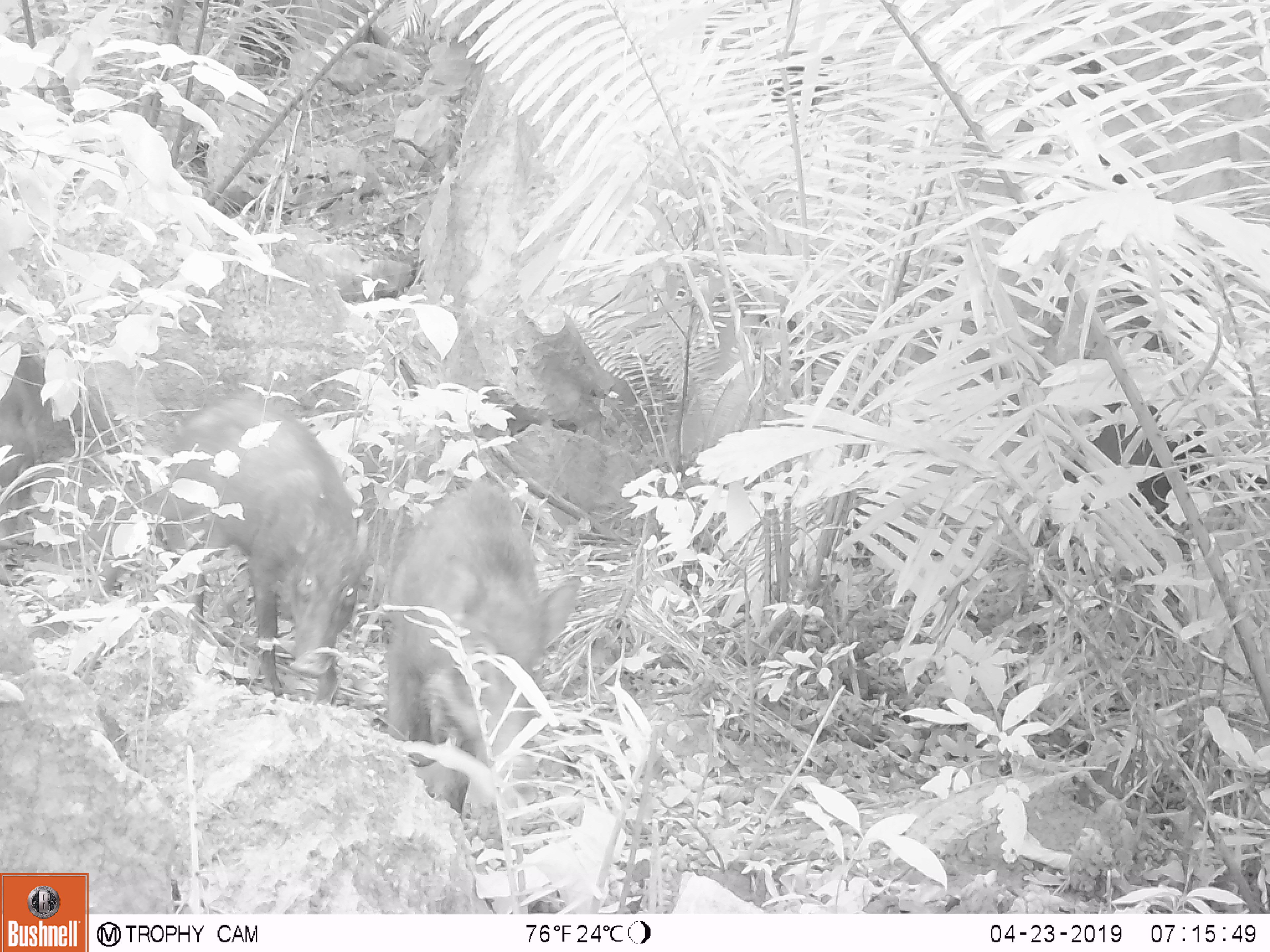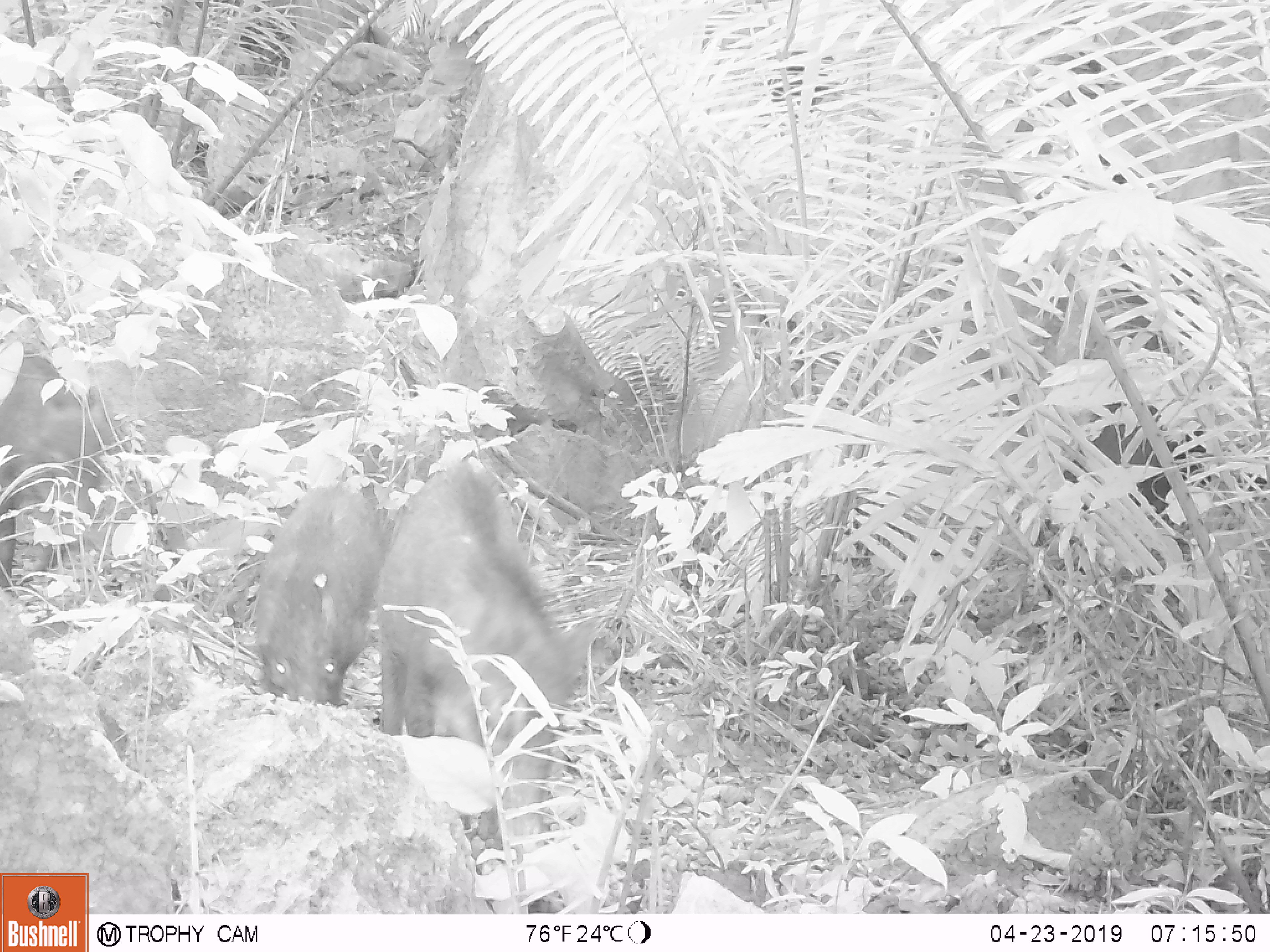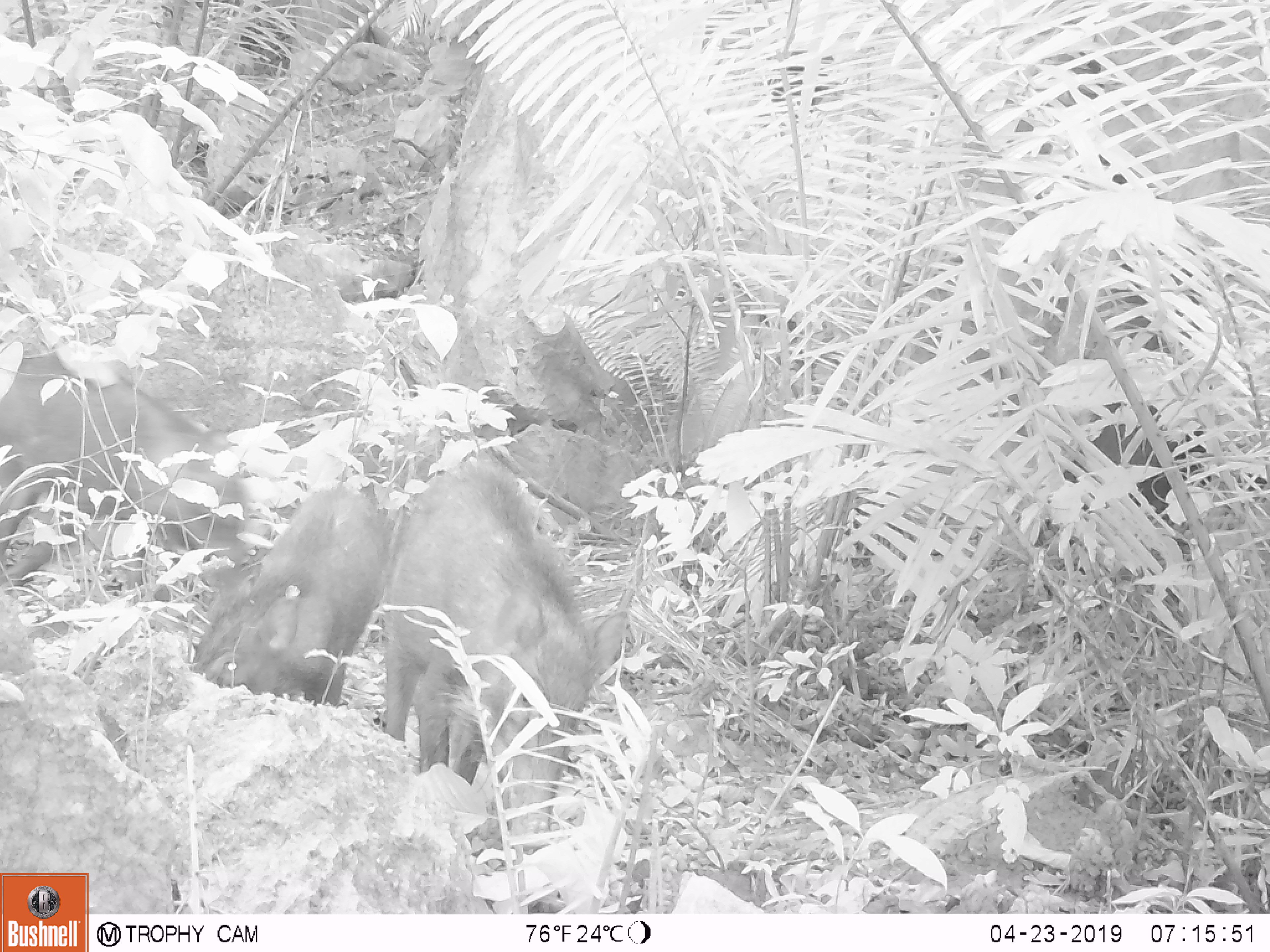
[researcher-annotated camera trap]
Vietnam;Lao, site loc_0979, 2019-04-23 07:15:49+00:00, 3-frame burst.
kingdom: Animalia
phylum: Chordata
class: Mammalia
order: Artiodactyla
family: Suidae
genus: Sus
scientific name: Sus scrofa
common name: eurasian wild pig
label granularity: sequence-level